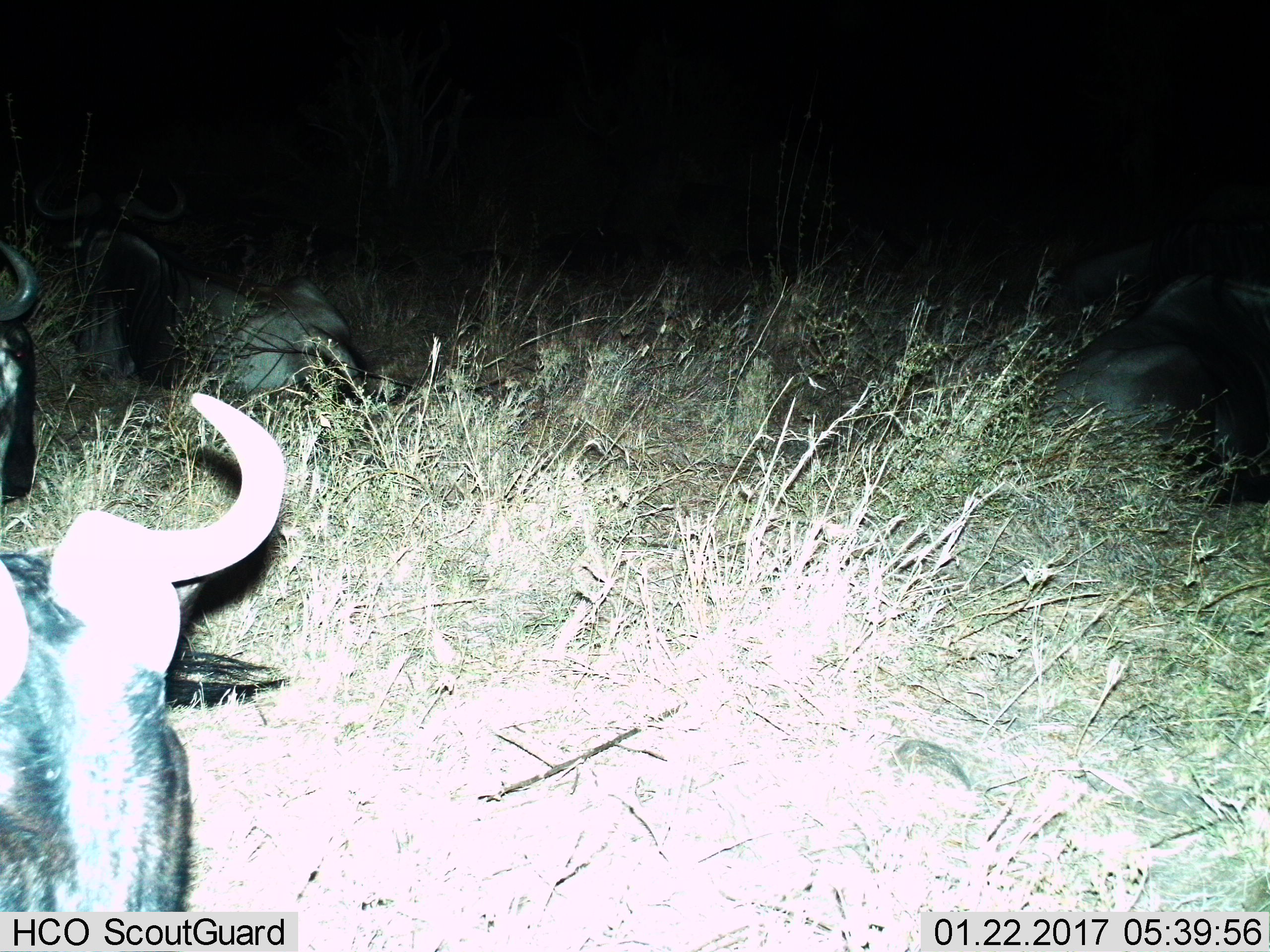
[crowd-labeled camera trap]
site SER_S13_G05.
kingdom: Animalia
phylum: Chordata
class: Mammalia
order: Artiodactyla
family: Bovidae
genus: Connochaetes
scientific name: Connochaetes taurinus taurinus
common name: blue wildebeest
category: wildebeestblue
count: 4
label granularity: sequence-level